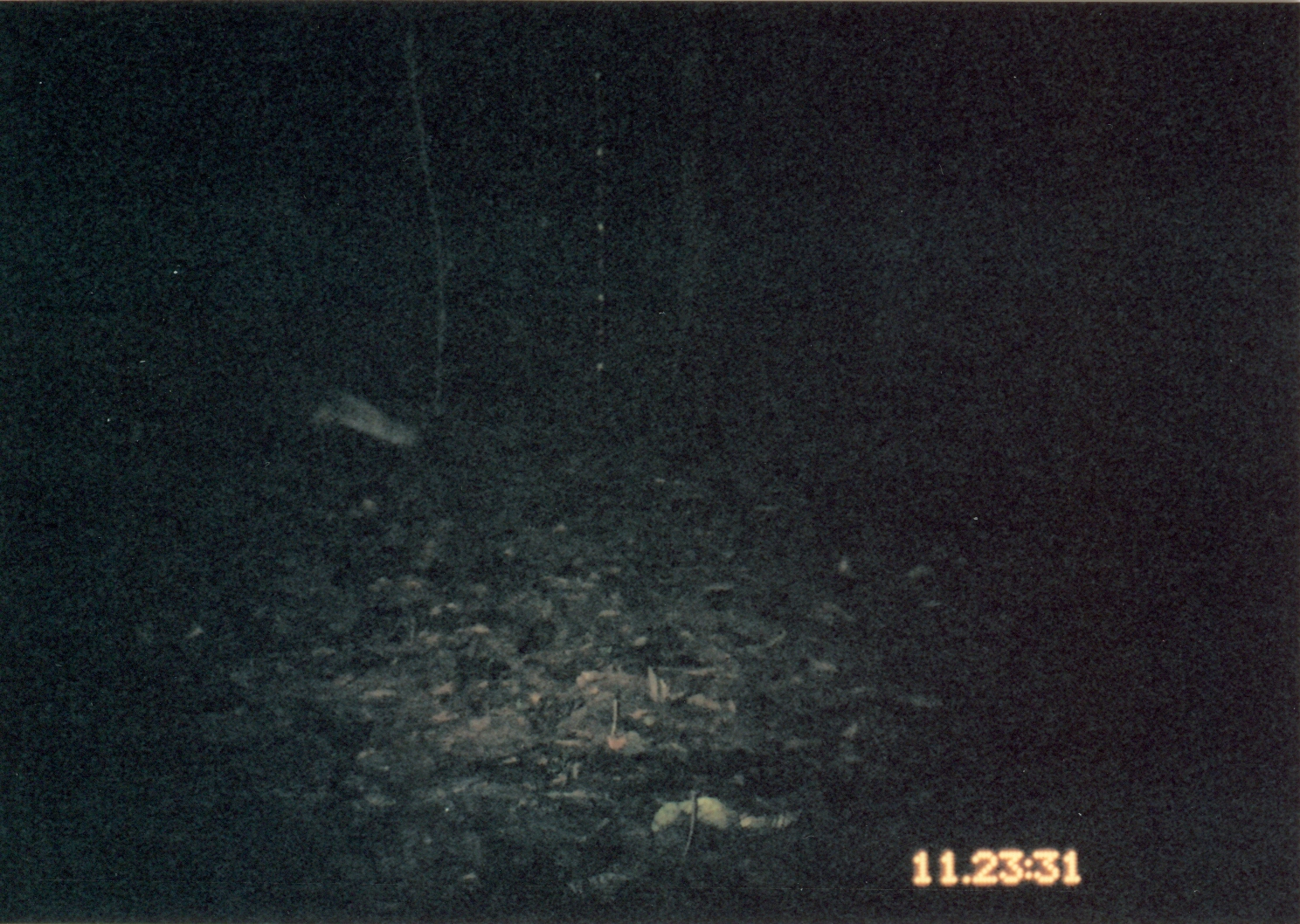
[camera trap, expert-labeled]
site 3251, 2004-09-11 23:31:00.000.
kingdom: Animalia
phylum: Chordata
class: Mammalia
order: Carnivora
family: Herpestidae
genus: Bdeogale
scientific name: Bdeogale jacksoni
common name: jackson's mongoose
Bdeogale jacksoni (jackson's mongoose), count 1.